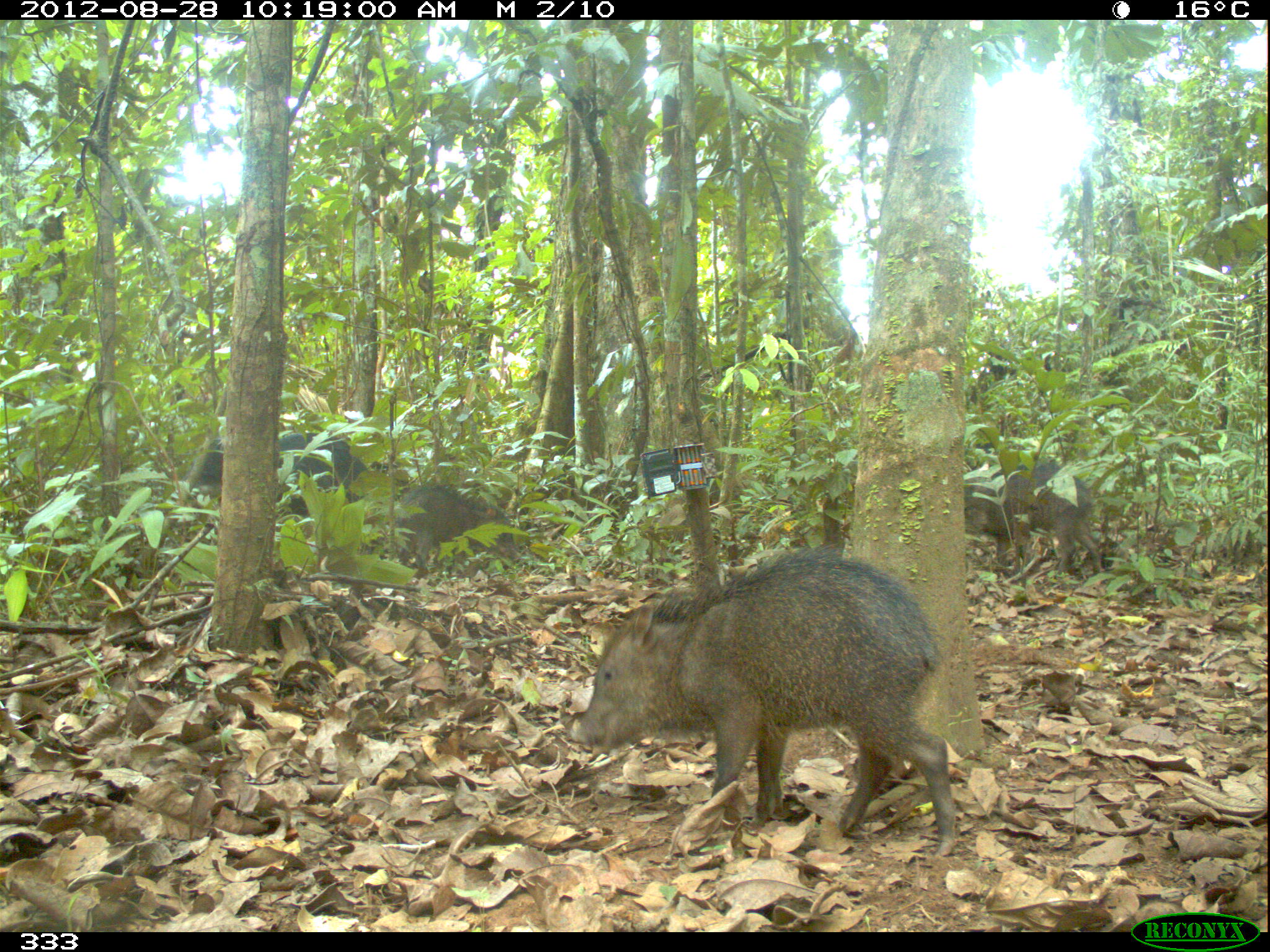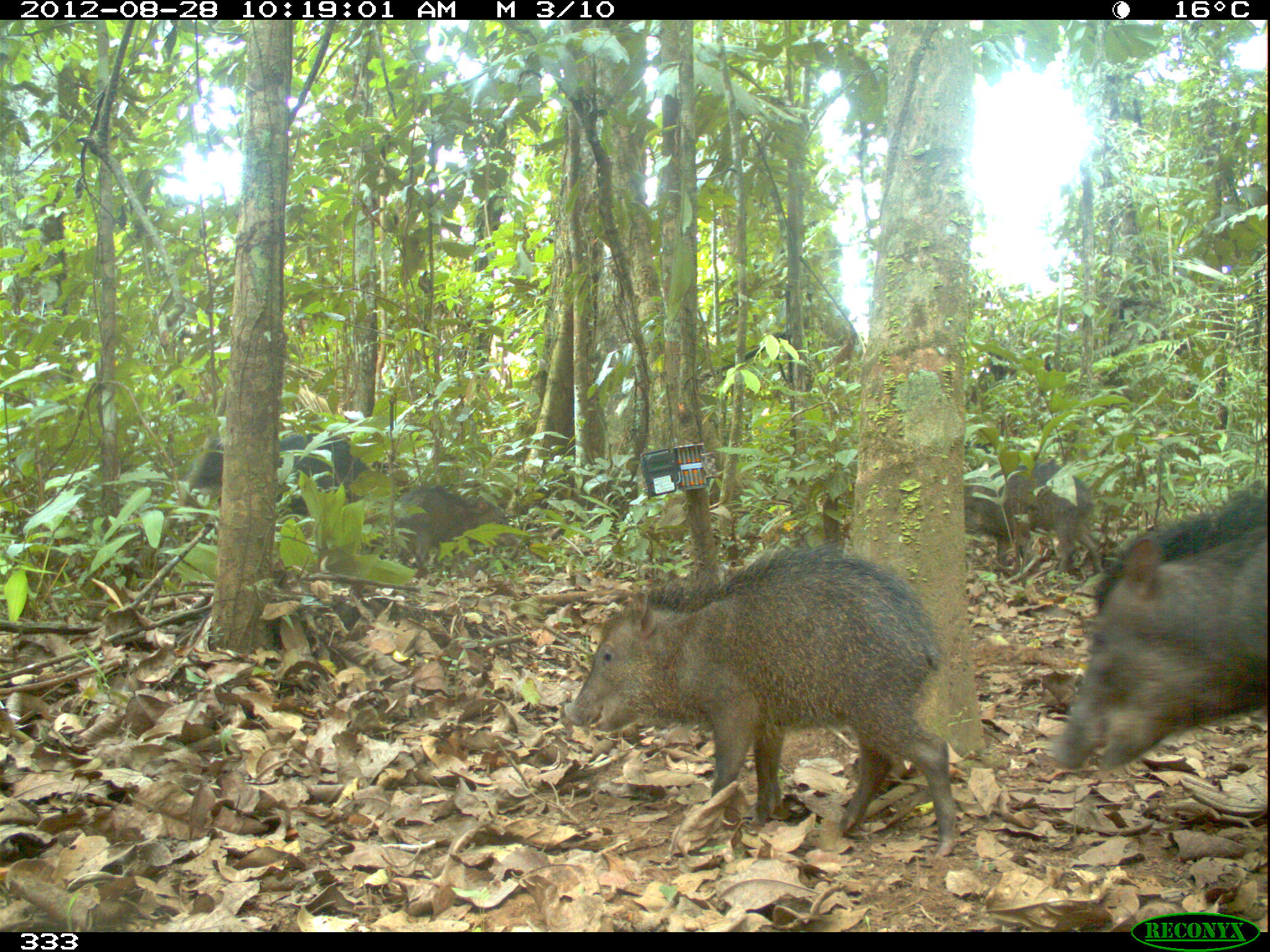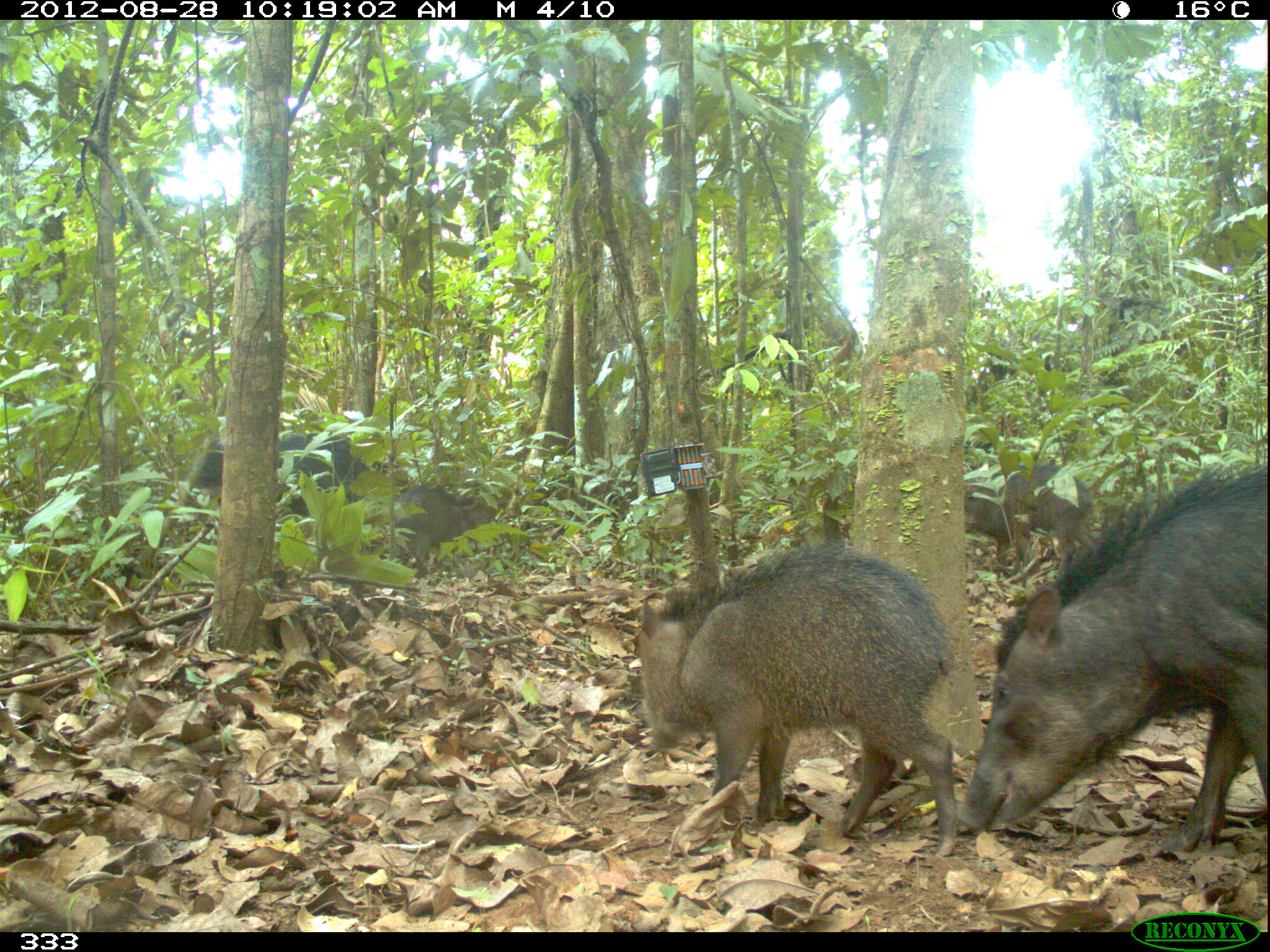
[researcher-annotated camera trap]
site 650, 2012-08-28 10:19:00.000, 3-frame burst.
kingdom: Animalia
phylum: Chordata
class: Mammalia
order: Artiodactyla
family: Tayassuidae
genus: Tayassu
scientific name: Tayassu pecari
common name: white-lipped peccary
Tayassu pecari (white-lipped peccary).